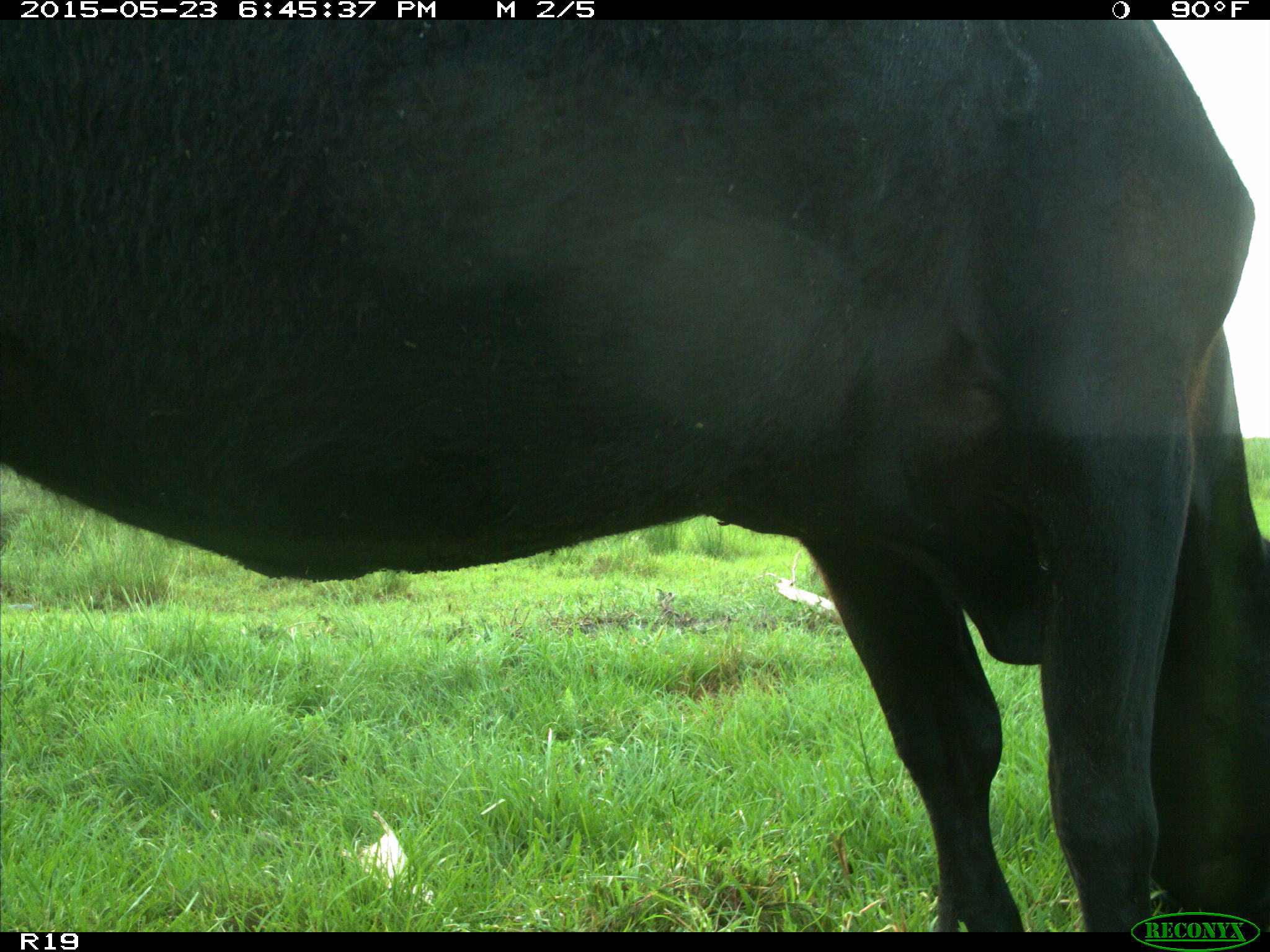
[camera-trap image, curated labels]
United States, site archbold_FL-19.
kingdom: Animalia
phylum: Chordata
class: Mammalia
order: Artiodactyla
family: Bovidae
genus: Bos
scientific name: Bos taurus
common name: domestic cow